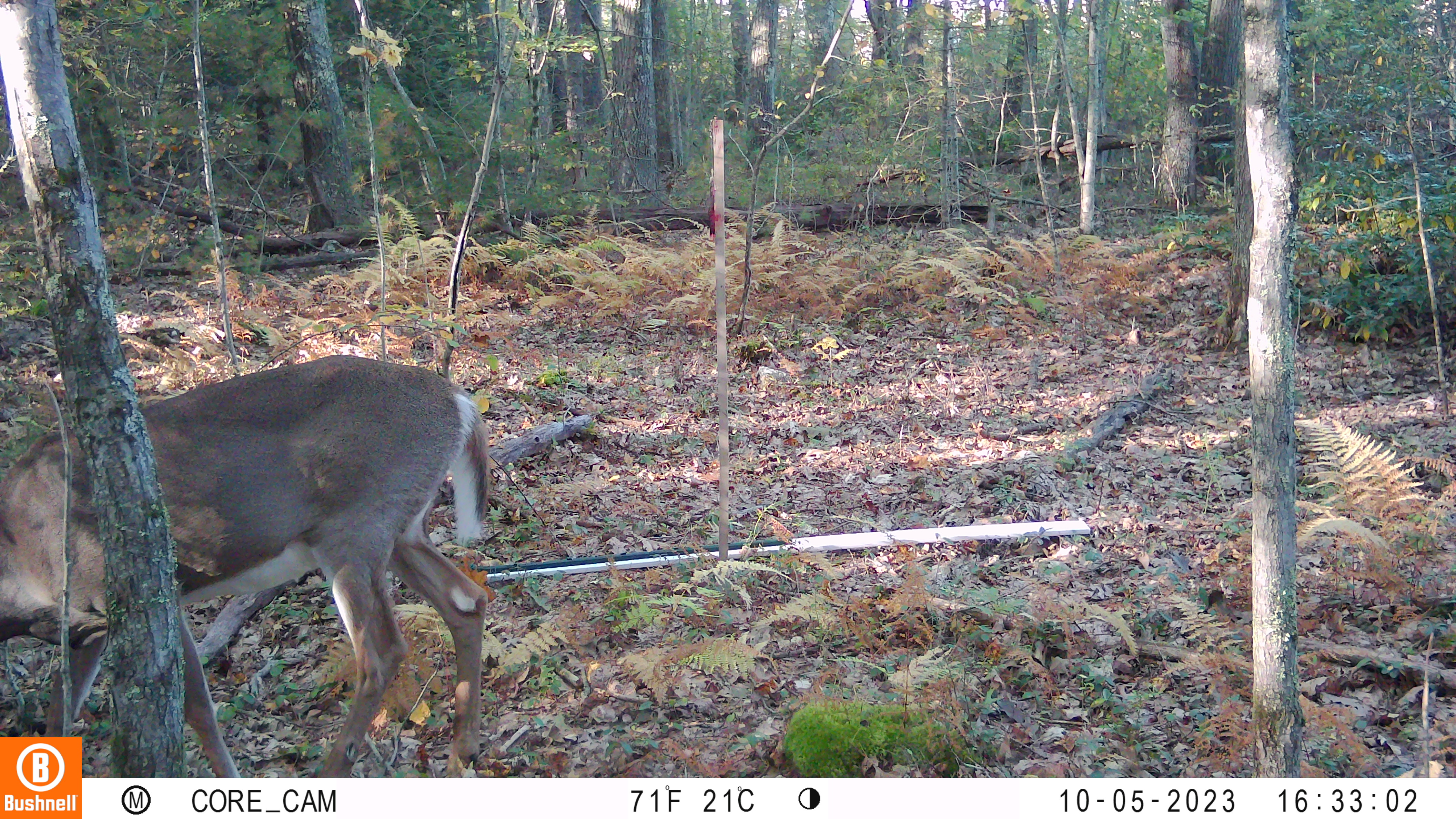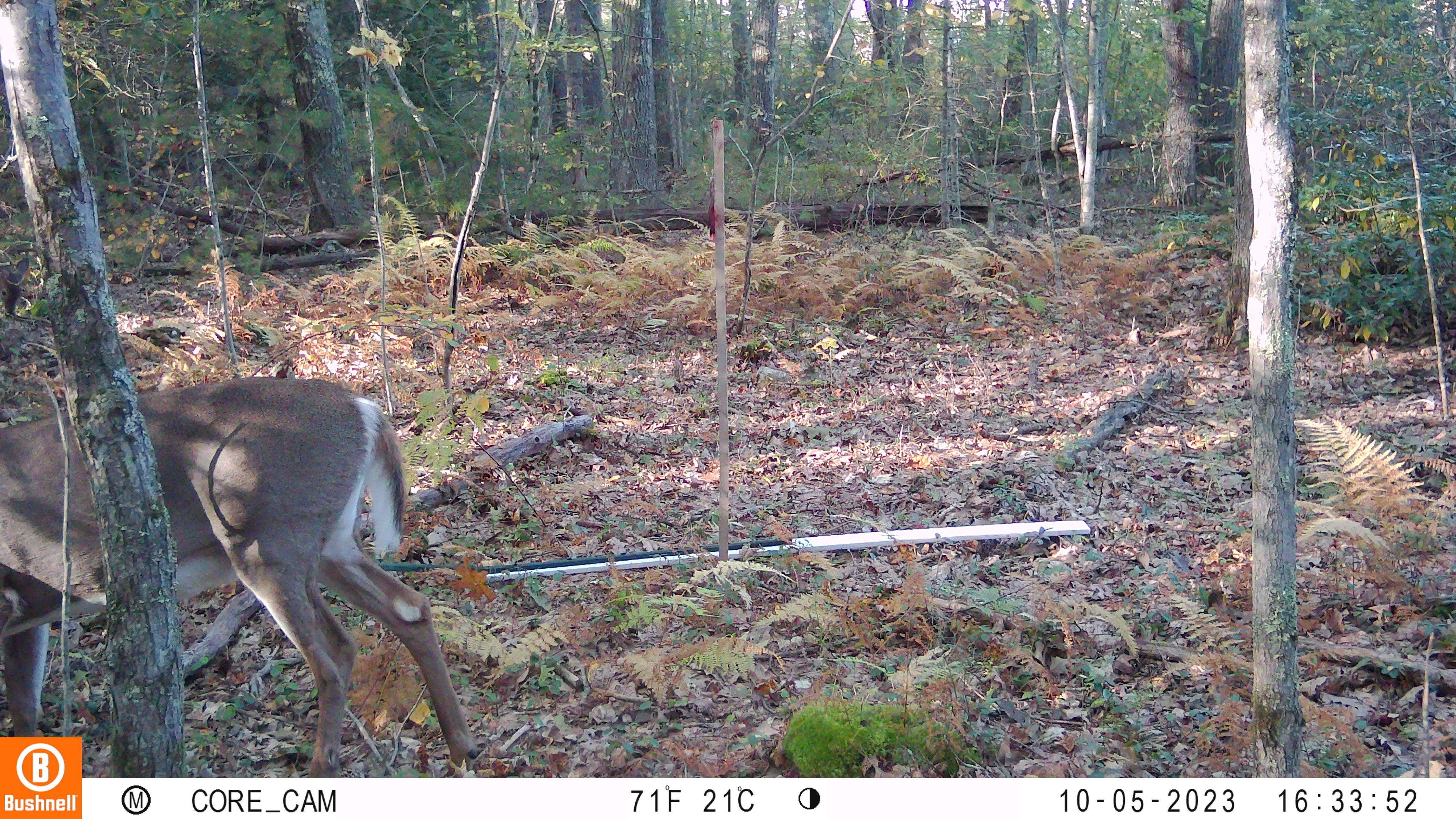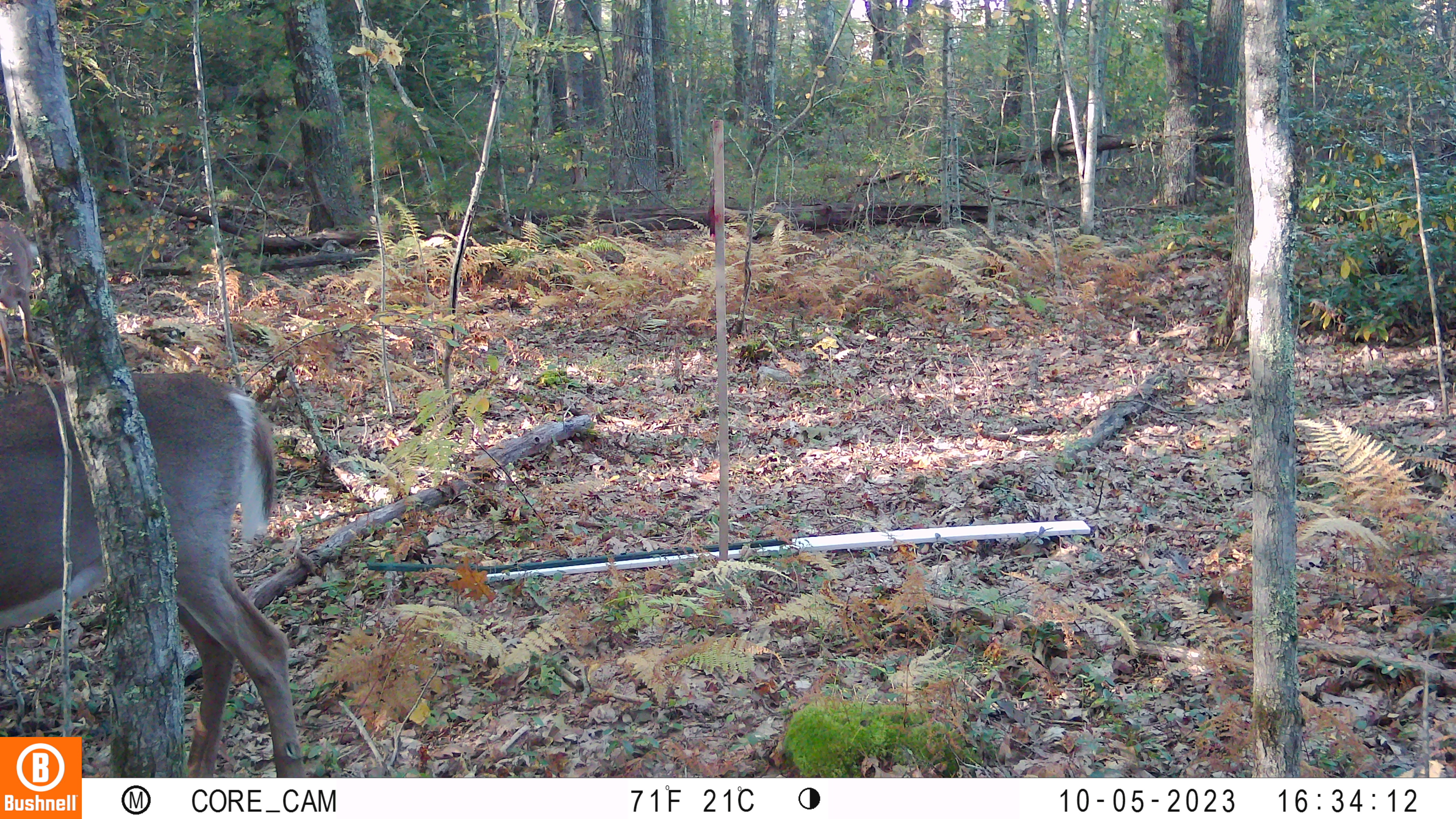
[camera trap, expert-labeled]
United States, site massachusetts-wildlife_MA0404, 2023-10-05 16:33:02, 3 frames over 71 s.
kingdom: Animalia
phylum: Chordata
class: Mammalia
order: Artiodactyla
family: Cervidae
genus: Odocoileus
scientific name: Odocoileus virginianus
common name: white-tailed deer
White-tailed deer (Odocoileus virginianus).